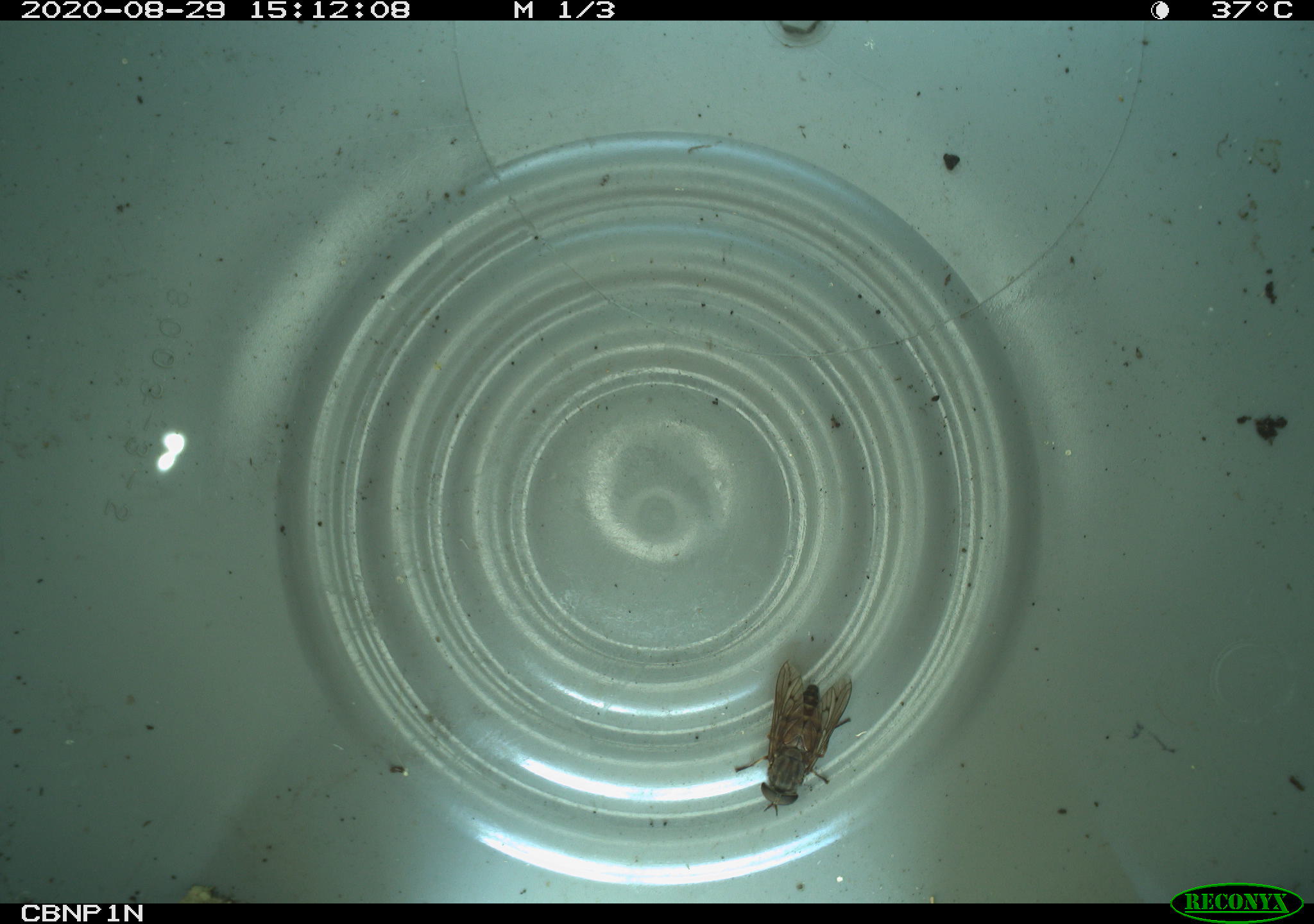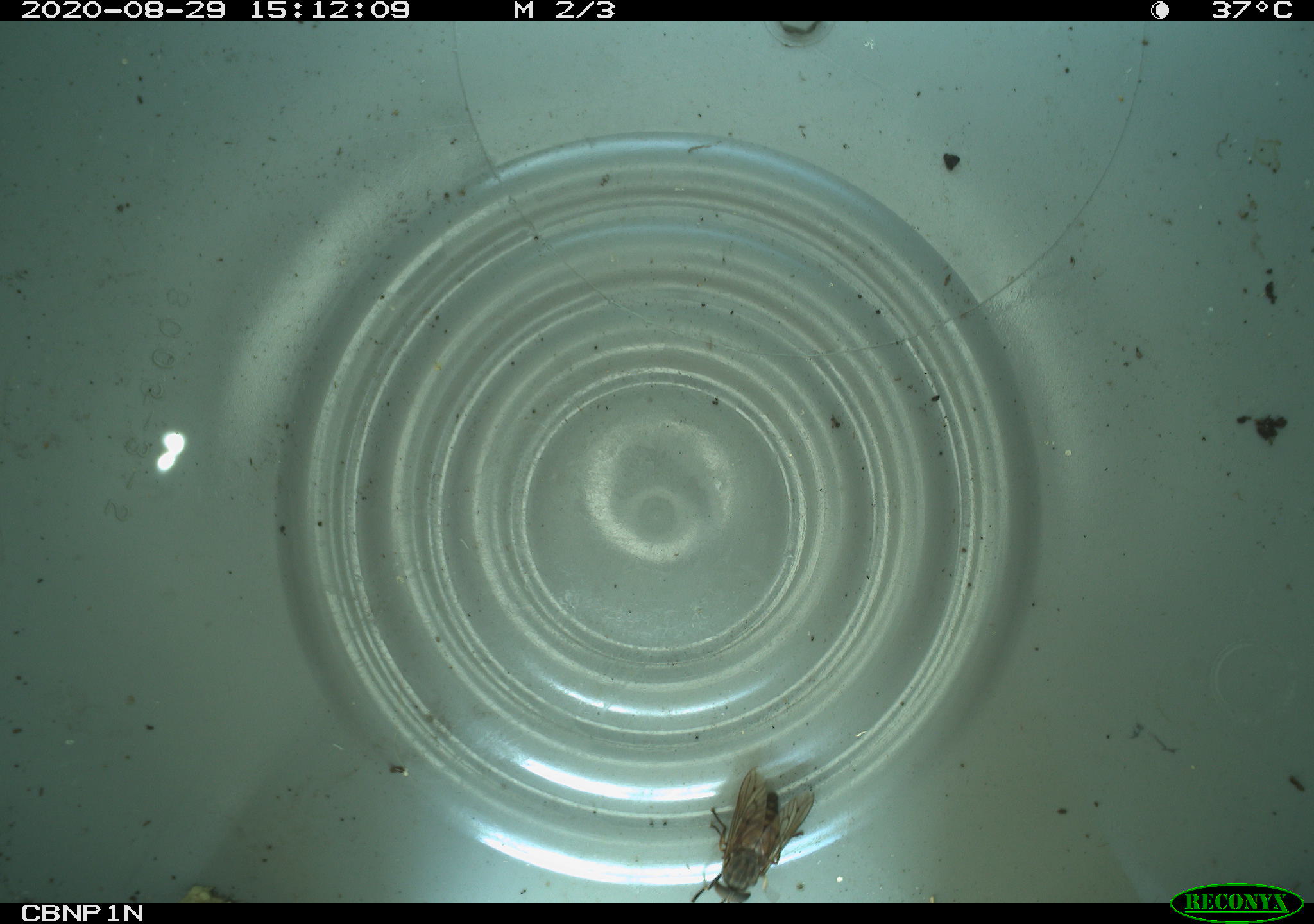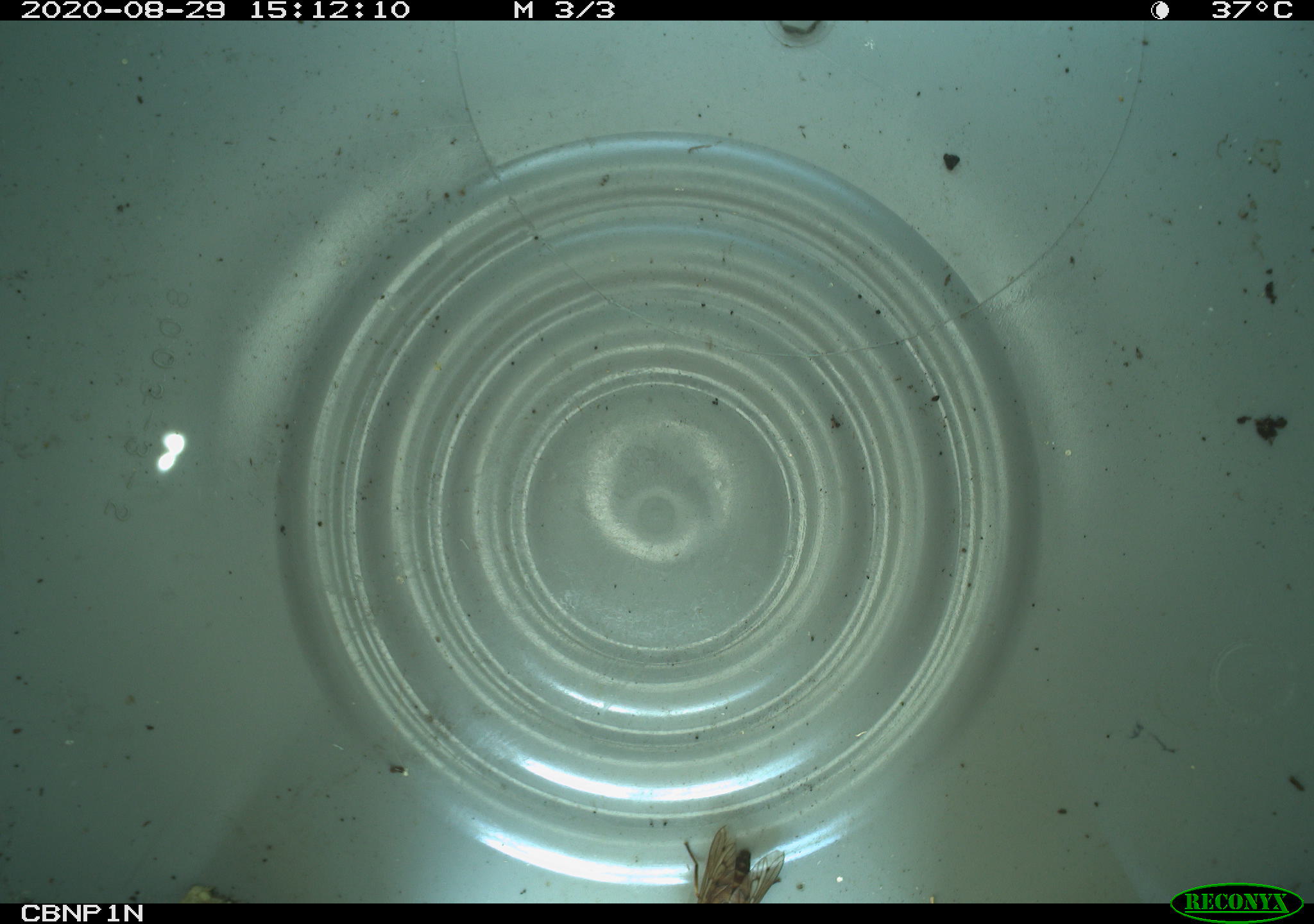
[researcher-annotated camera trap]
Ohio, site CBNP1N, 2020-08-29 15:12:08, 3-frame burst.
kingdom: Animalia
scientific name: Animalia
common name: animal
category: invertebrate